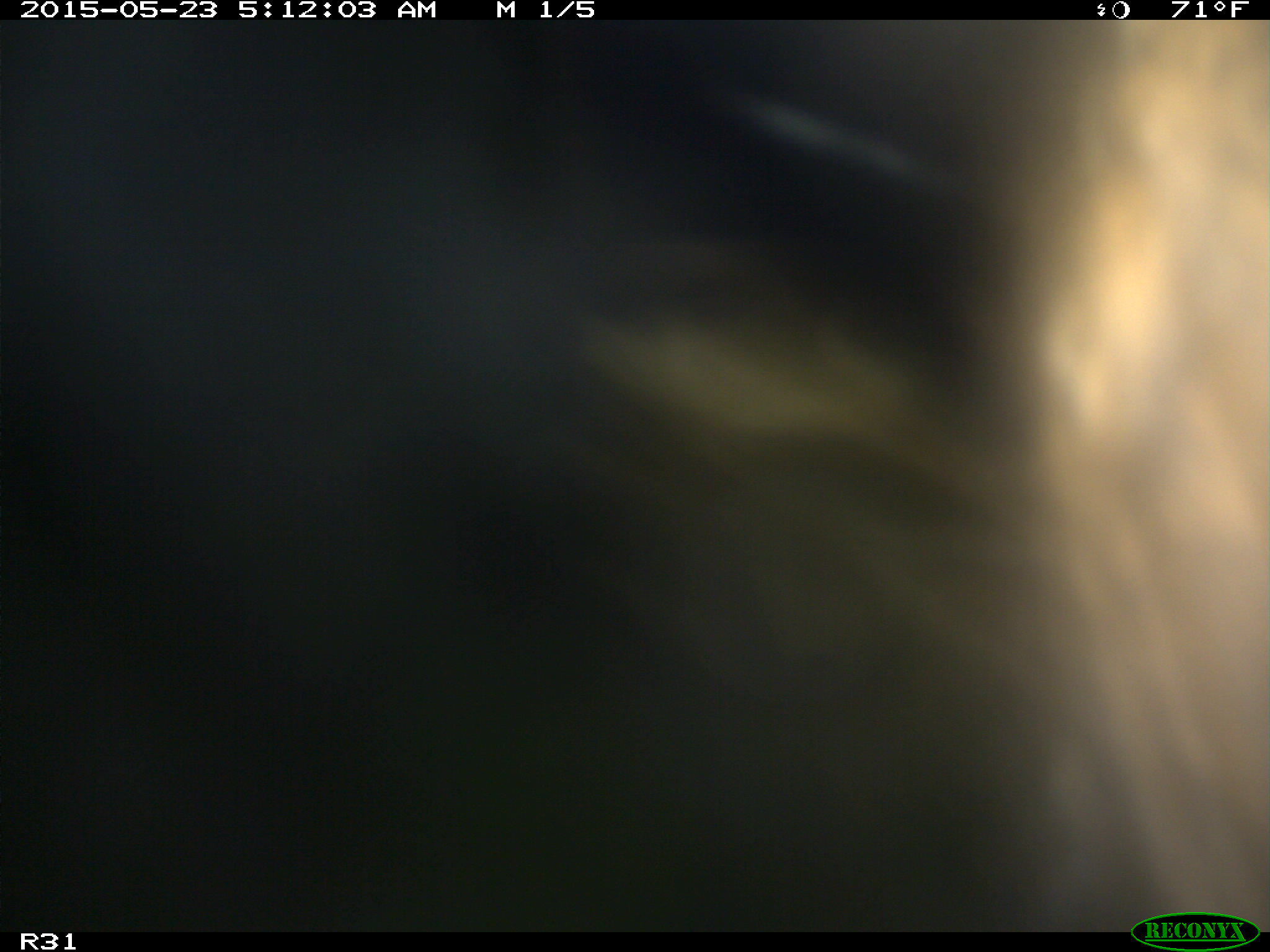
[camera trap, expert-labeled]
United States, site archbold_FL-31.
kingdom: Animalia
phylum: Chordata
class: Mammalia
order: Artiodactyla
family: Bovidae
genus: Bos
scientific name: Bos taurus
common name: domestic cow